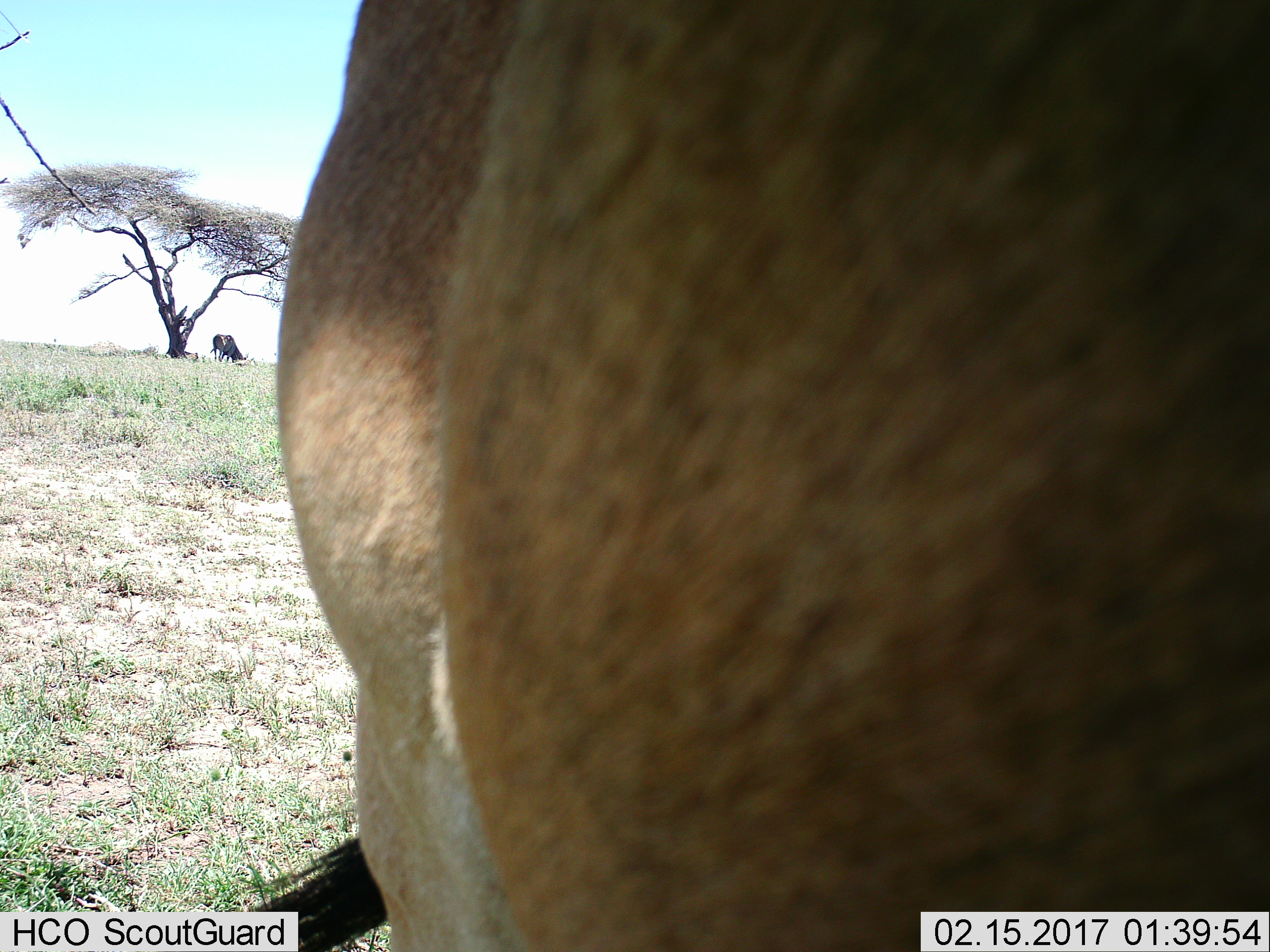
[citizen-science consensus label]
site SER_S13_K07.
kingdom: Animalia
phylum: Chordata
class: Mammalia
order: Artiodactyla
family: Bovidae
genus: Tragelaphus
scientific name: Tragelaphus oryx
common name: eland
Eland (Tragelaphus oryx), count 1. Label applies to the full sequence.